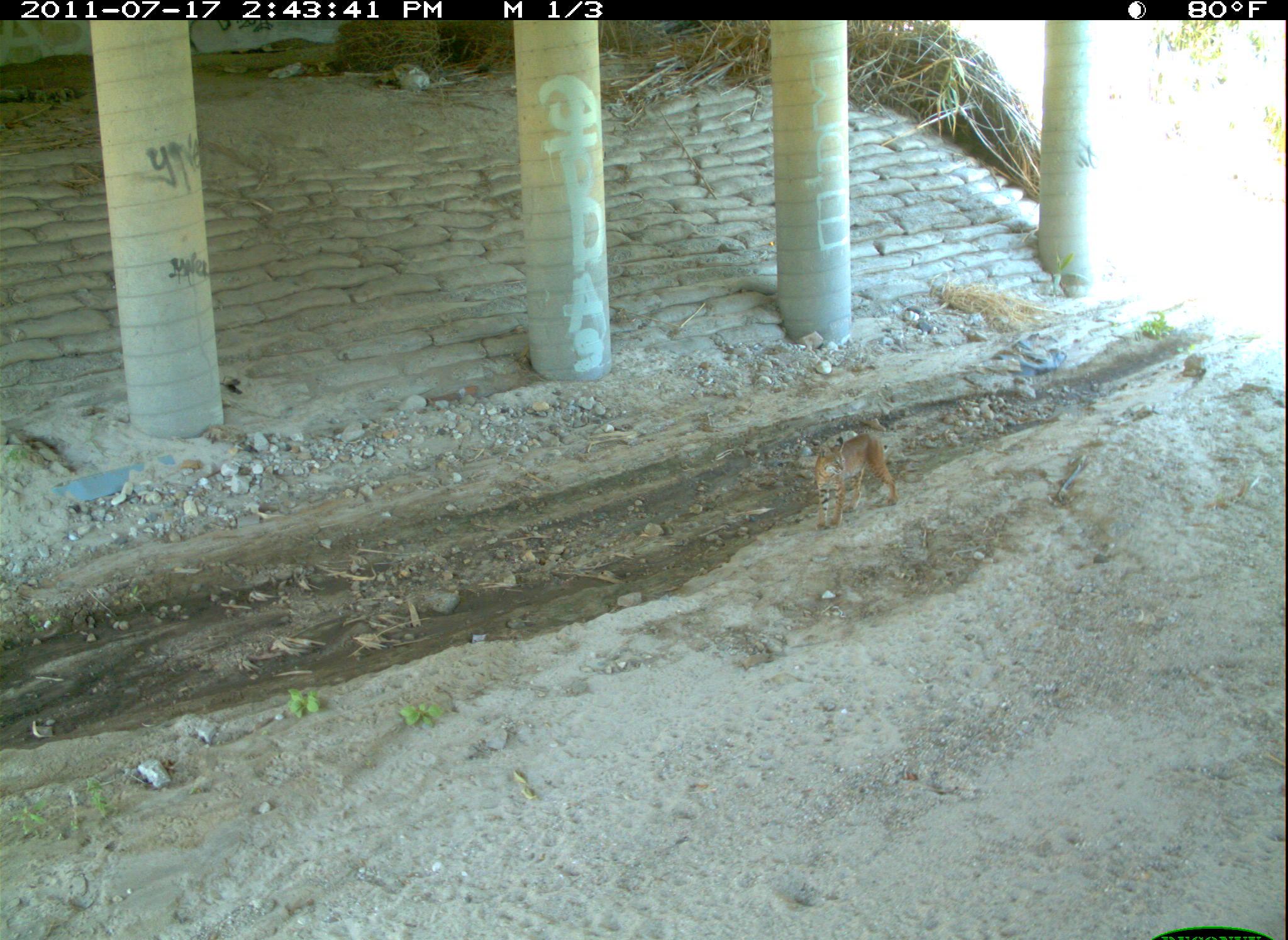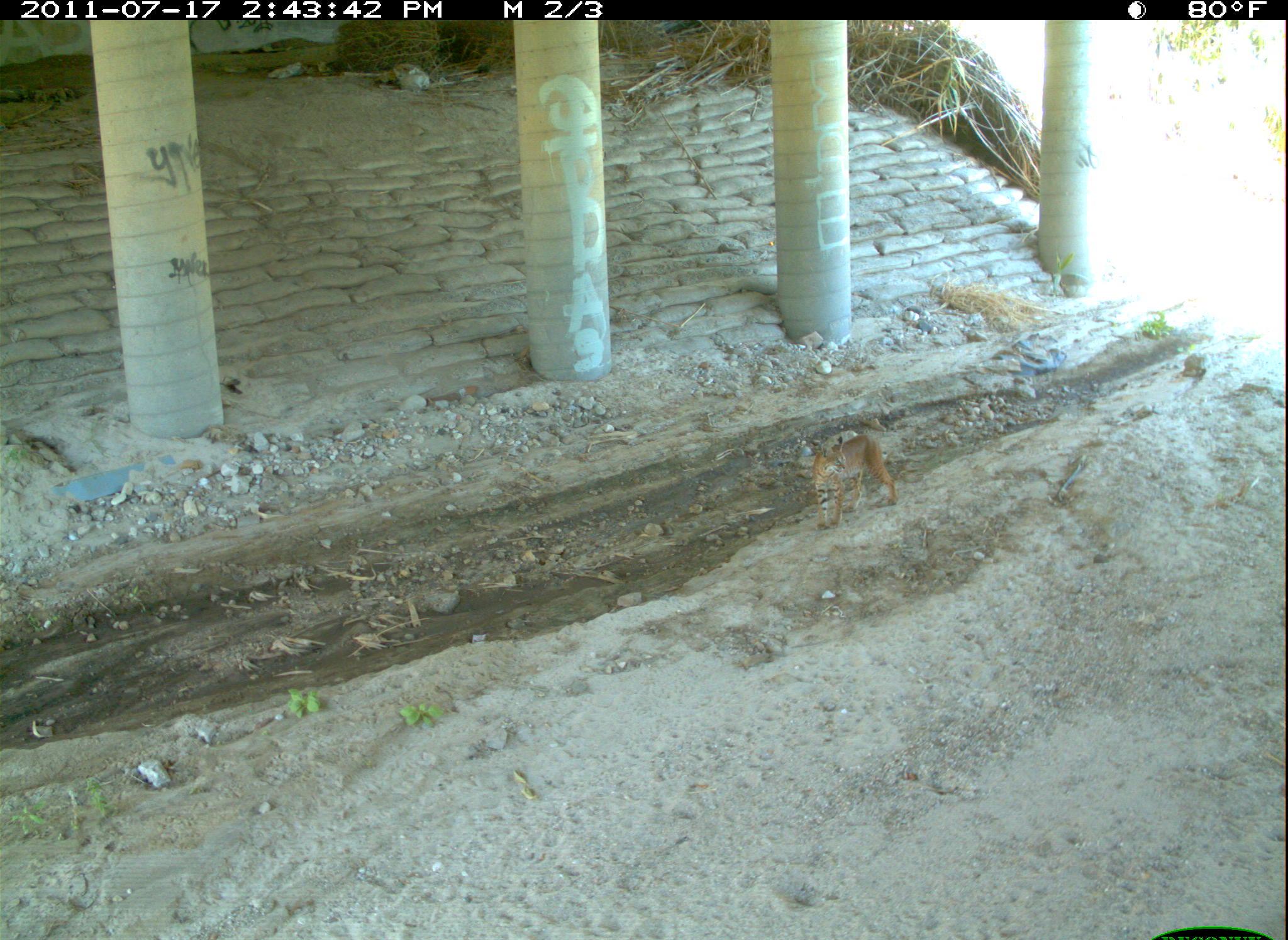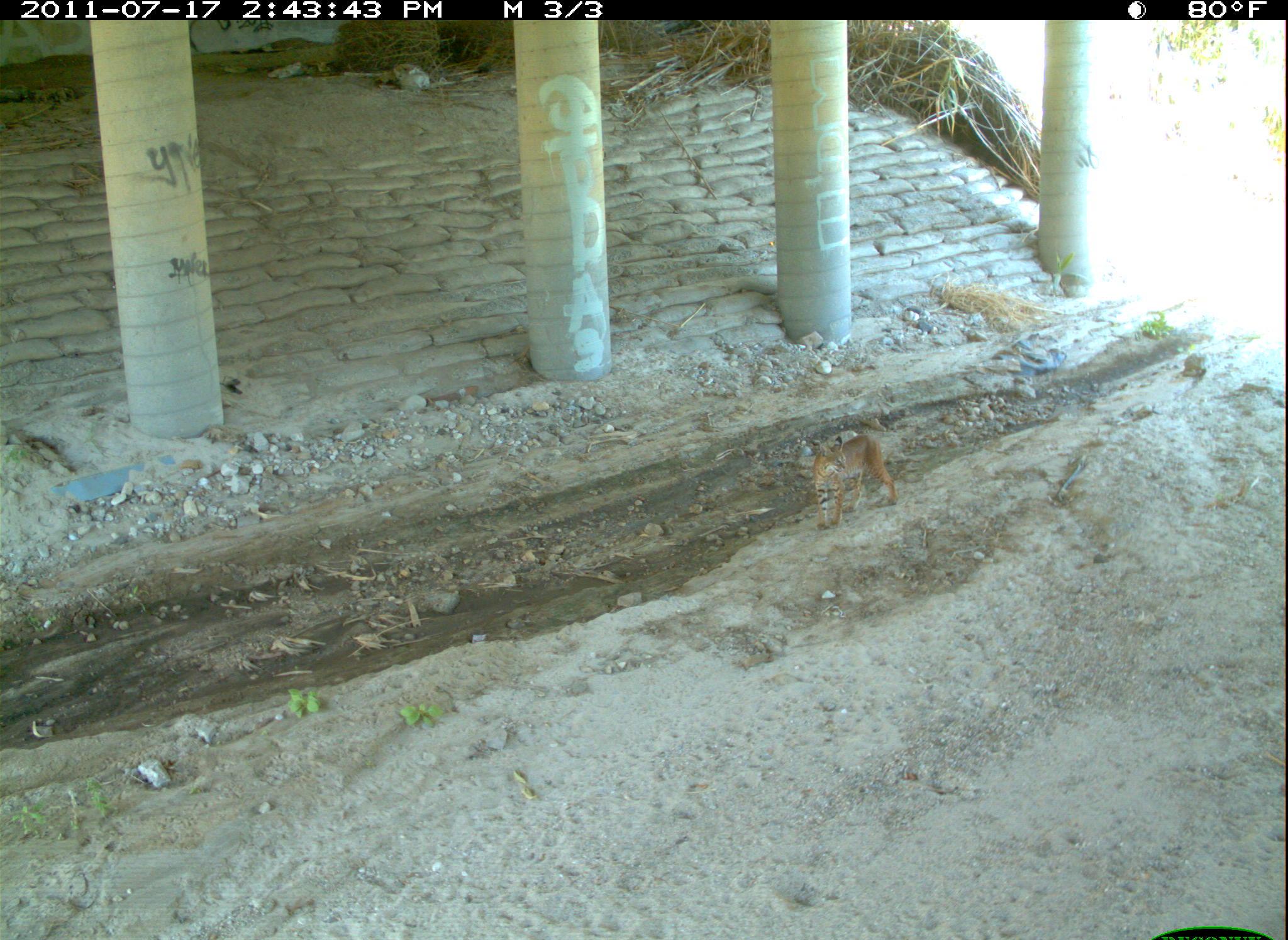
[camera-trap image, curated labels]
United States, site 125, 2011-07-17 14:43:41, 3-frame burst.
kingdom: Animalia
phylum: Chordata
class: Mammalia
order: Carnivora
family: Felidae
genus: Lynx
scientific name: Lynx rufus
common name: bobcat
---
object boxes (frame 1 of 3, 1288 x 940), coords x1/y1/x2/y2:
bobcat: 810/427/906/536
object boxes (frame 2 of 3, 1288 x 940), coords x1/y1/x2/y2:
bobcat: 803/426/905/536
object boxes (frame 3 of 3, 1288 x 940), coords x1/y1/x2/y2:
bobcat: 806/428/904/537